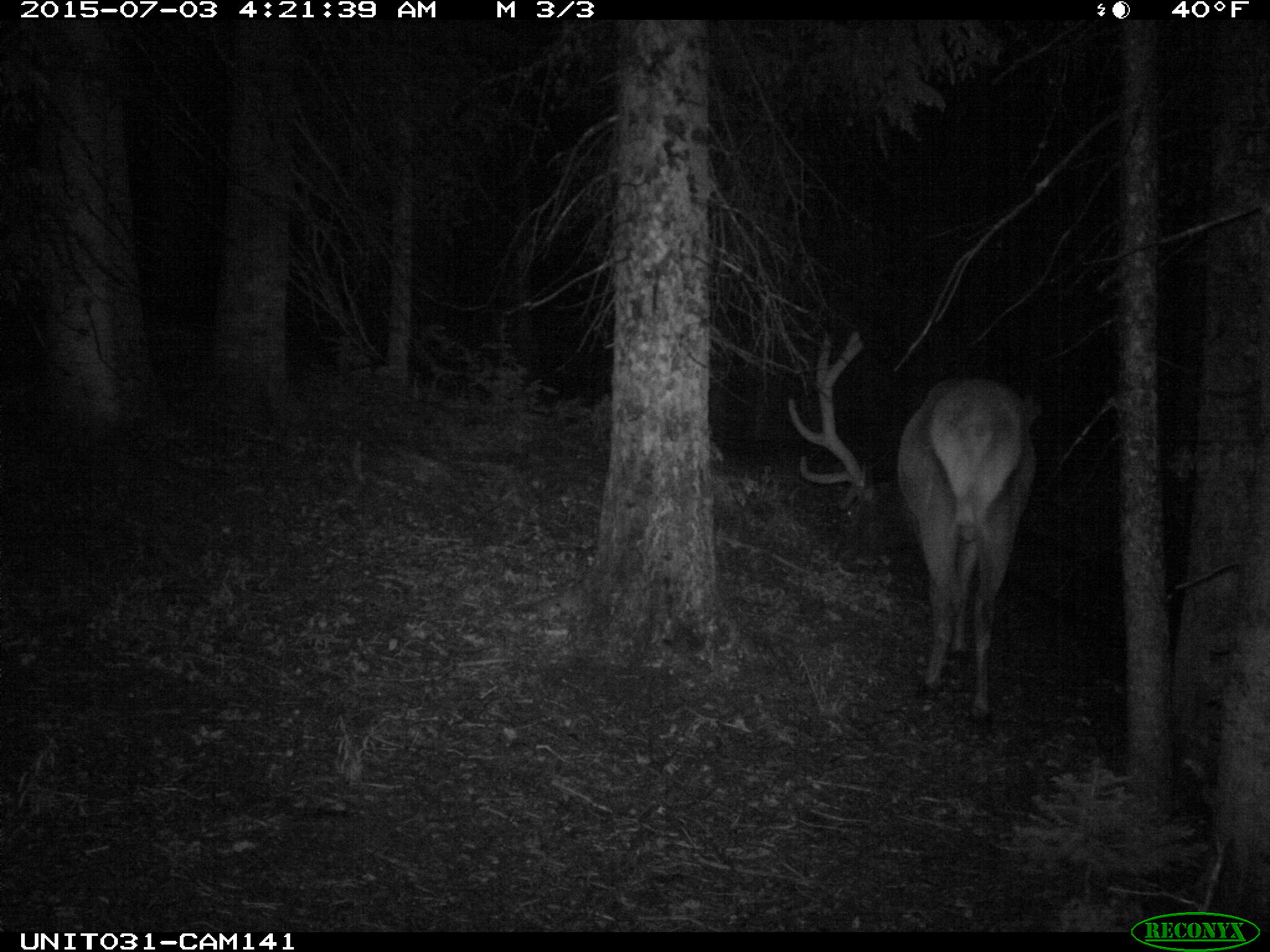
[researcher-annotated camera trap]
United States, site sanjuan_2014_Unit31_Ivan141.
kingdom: Animalia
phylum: Chordata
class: Mammalia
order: Artiodactyla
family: Cervidae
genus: Cervus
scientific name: Cervus elaphus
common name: red deer